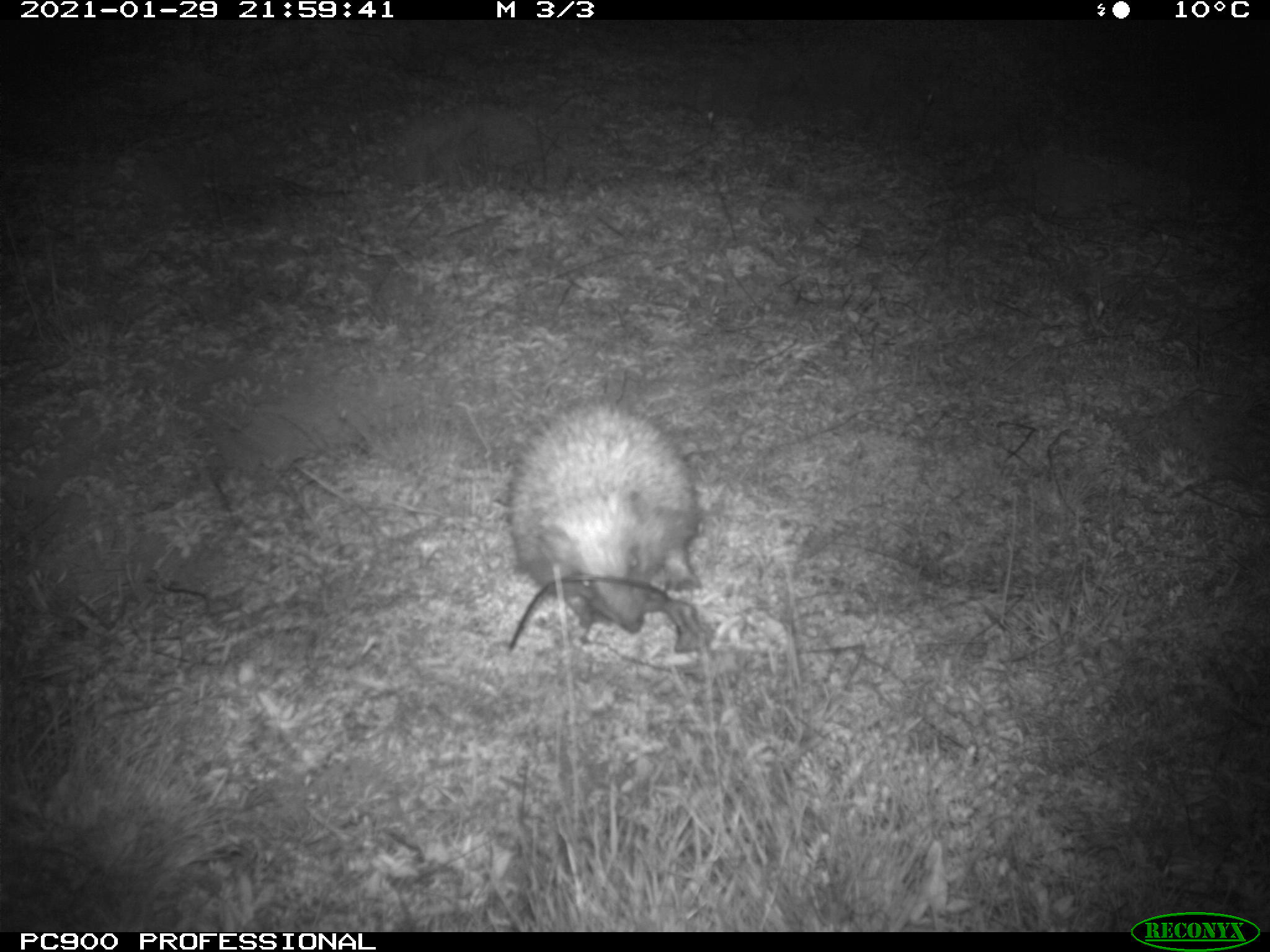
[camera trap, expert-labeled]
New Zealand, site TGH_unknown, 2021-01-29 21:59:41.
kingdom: Animalia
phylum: Chordata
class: Mammalia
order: Eulipotyphla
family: Erinaceidae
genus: Erinaceus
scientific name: Erinaceus europaeus europaeus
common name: european hedgehog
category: hedgehog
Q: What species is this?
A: Hedgehog (european hedgehog) (Erinaceus europaeus europaeus).